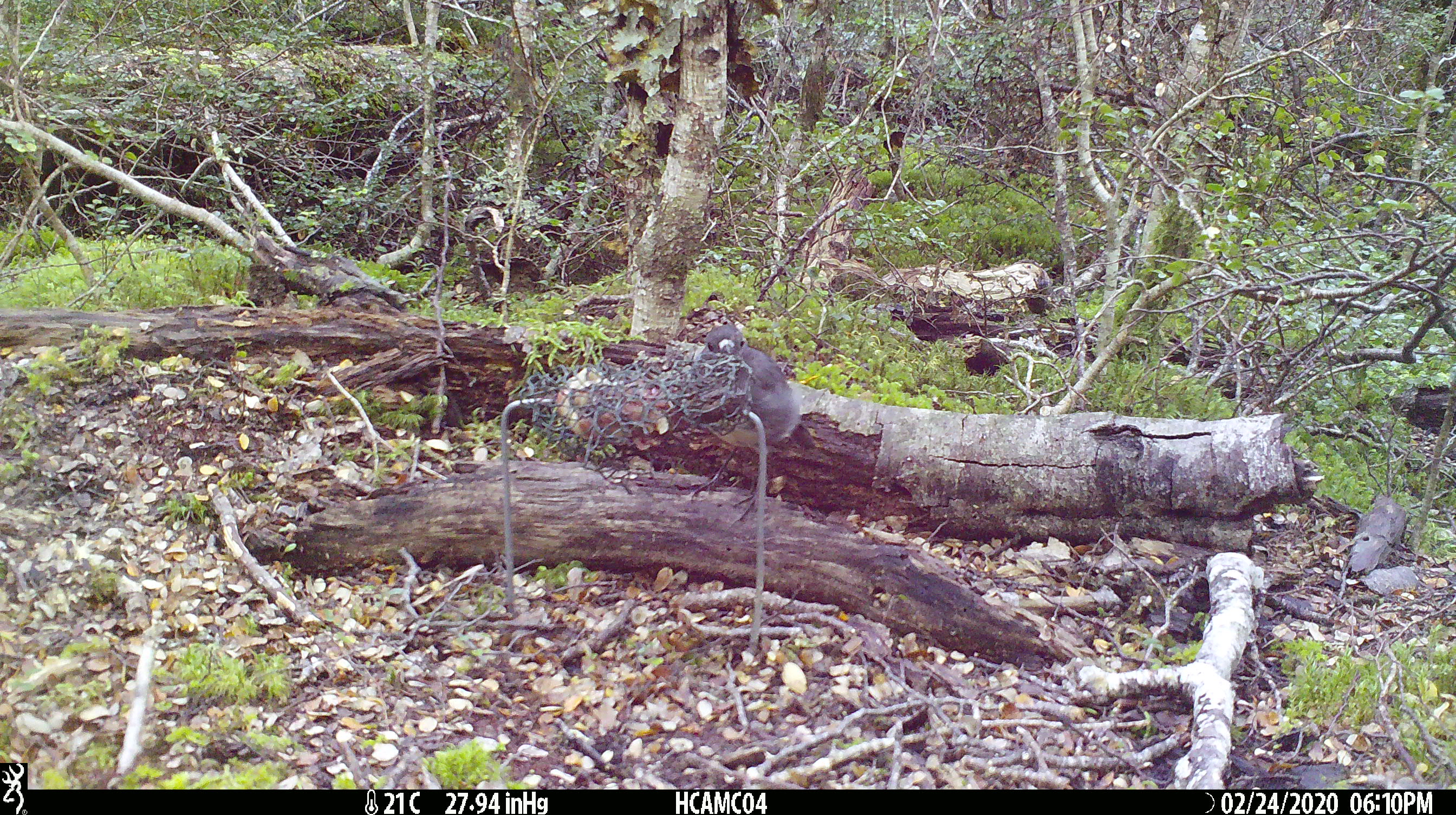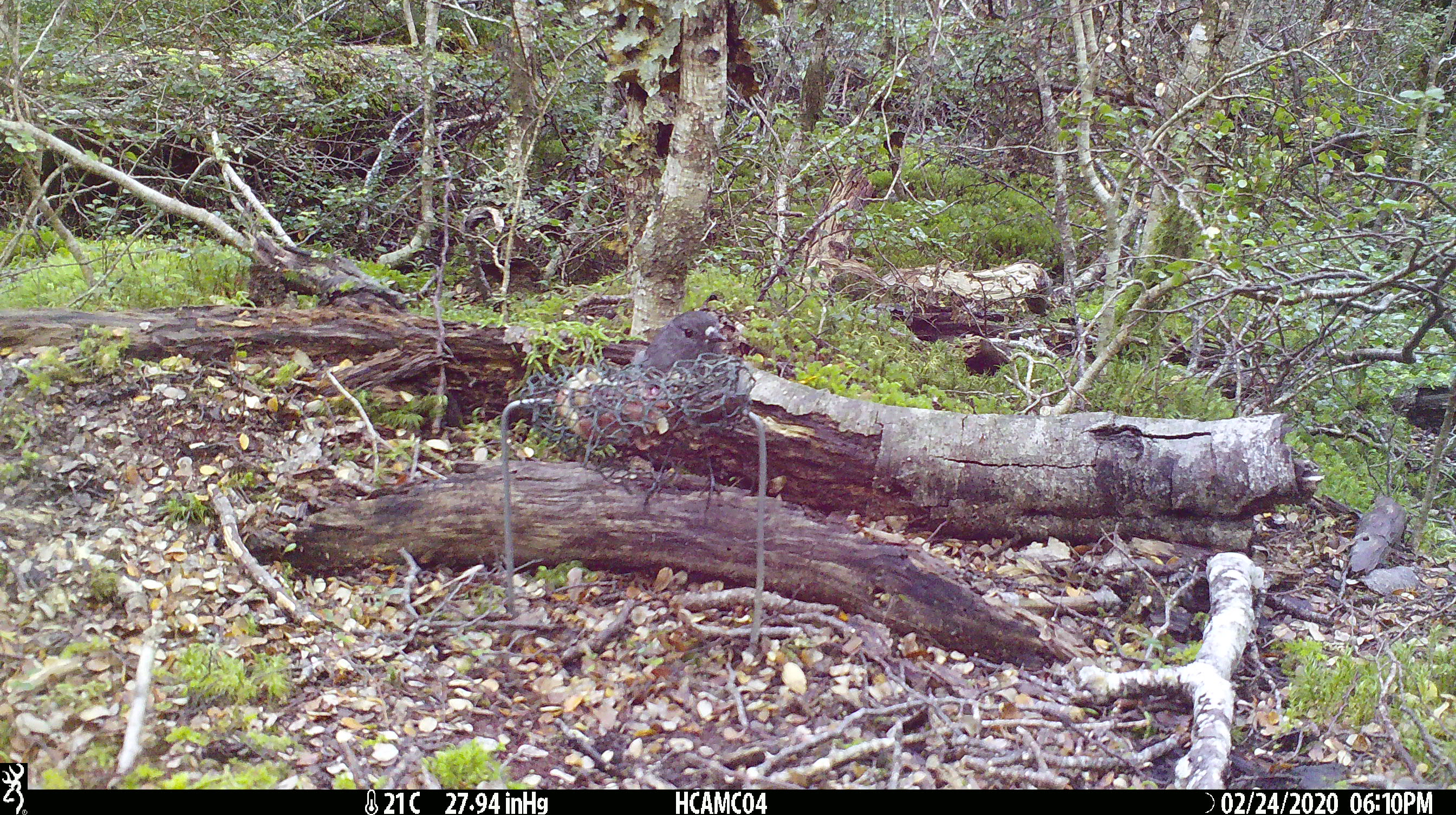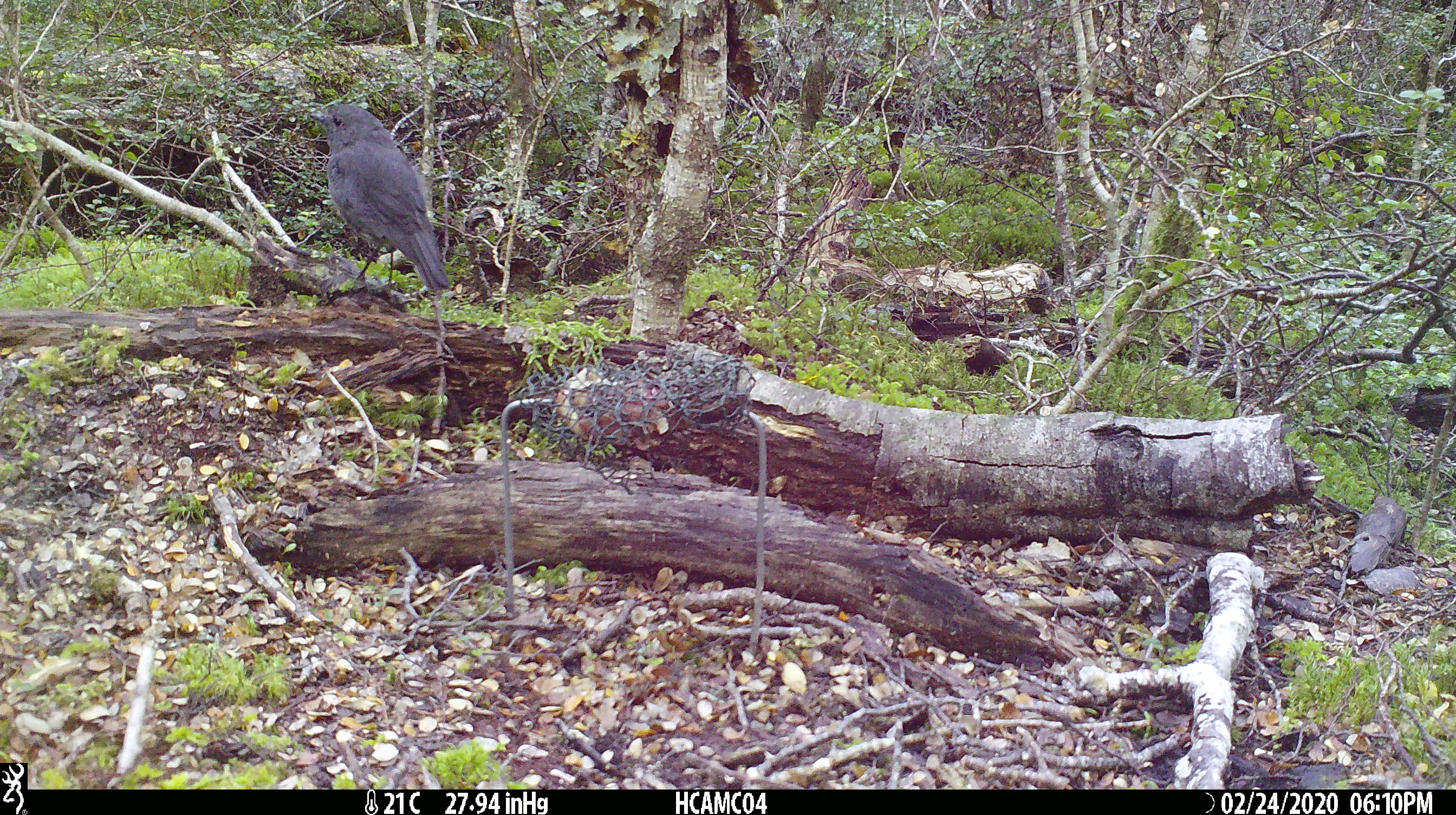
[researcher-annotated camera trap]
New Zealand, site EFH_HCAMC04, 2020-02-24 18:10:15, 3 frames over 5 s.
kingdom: Animalia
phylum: Chordata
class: Aves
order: Passeriformes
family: Petroicidae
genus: Petroica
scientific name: Petroica australis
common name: new zealand robin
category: robin